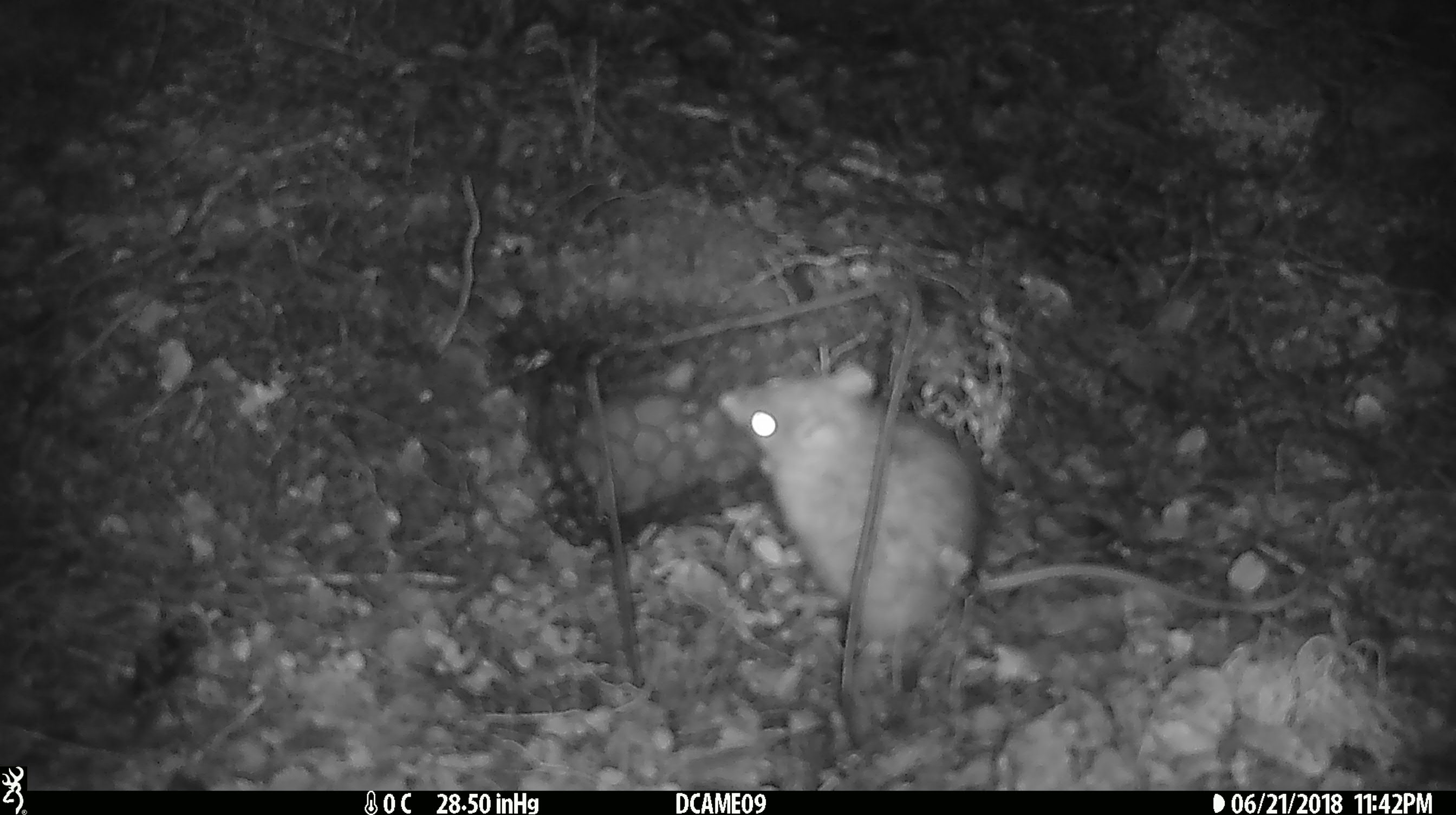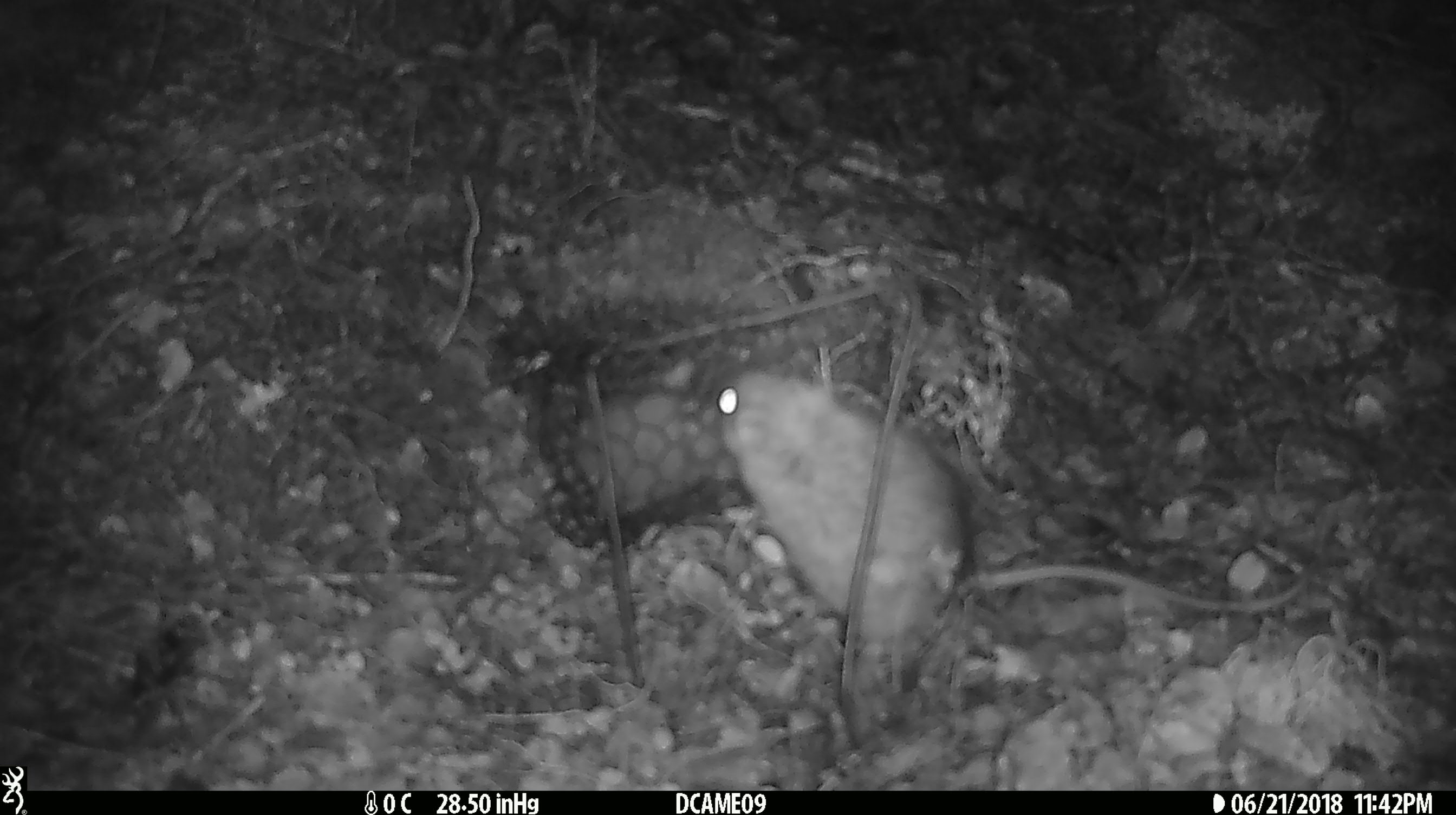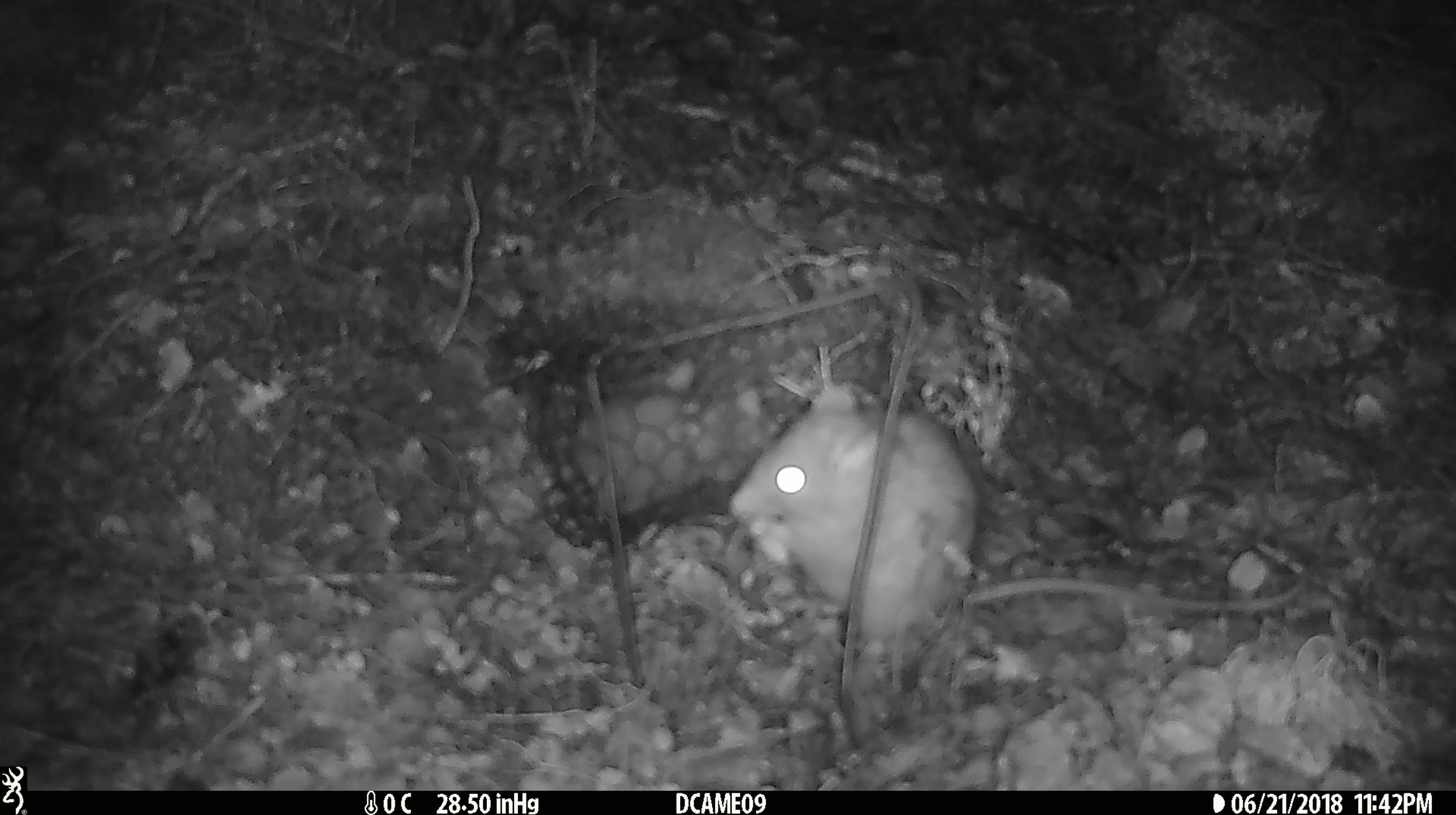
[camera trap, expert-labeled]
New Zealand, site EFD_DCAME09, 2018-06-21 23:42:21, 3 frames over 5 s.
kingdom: Animalia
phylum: Chordata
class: Mammalia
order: Rodentia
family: Muridae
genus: Rattus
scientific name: Rattus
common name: rat